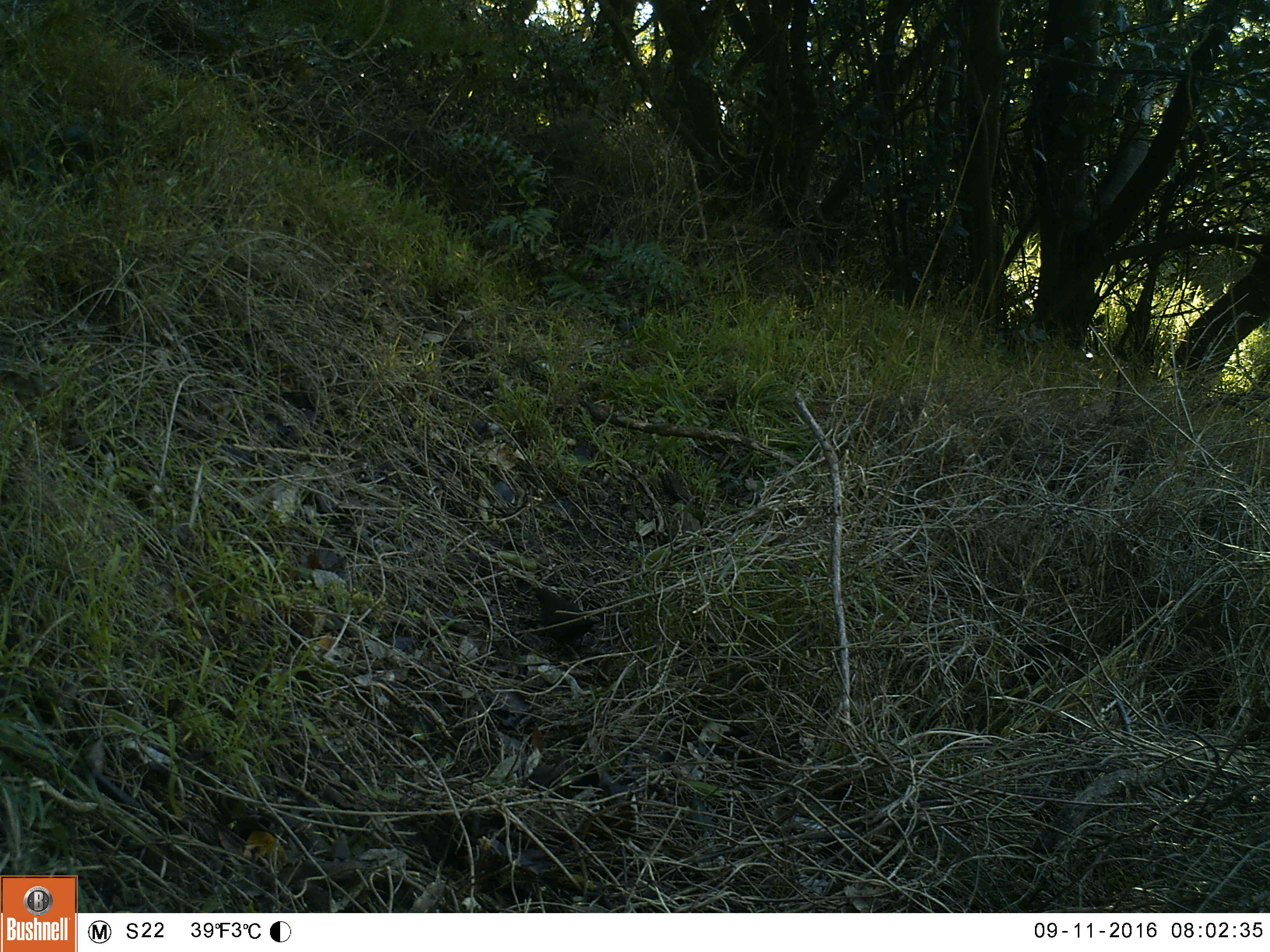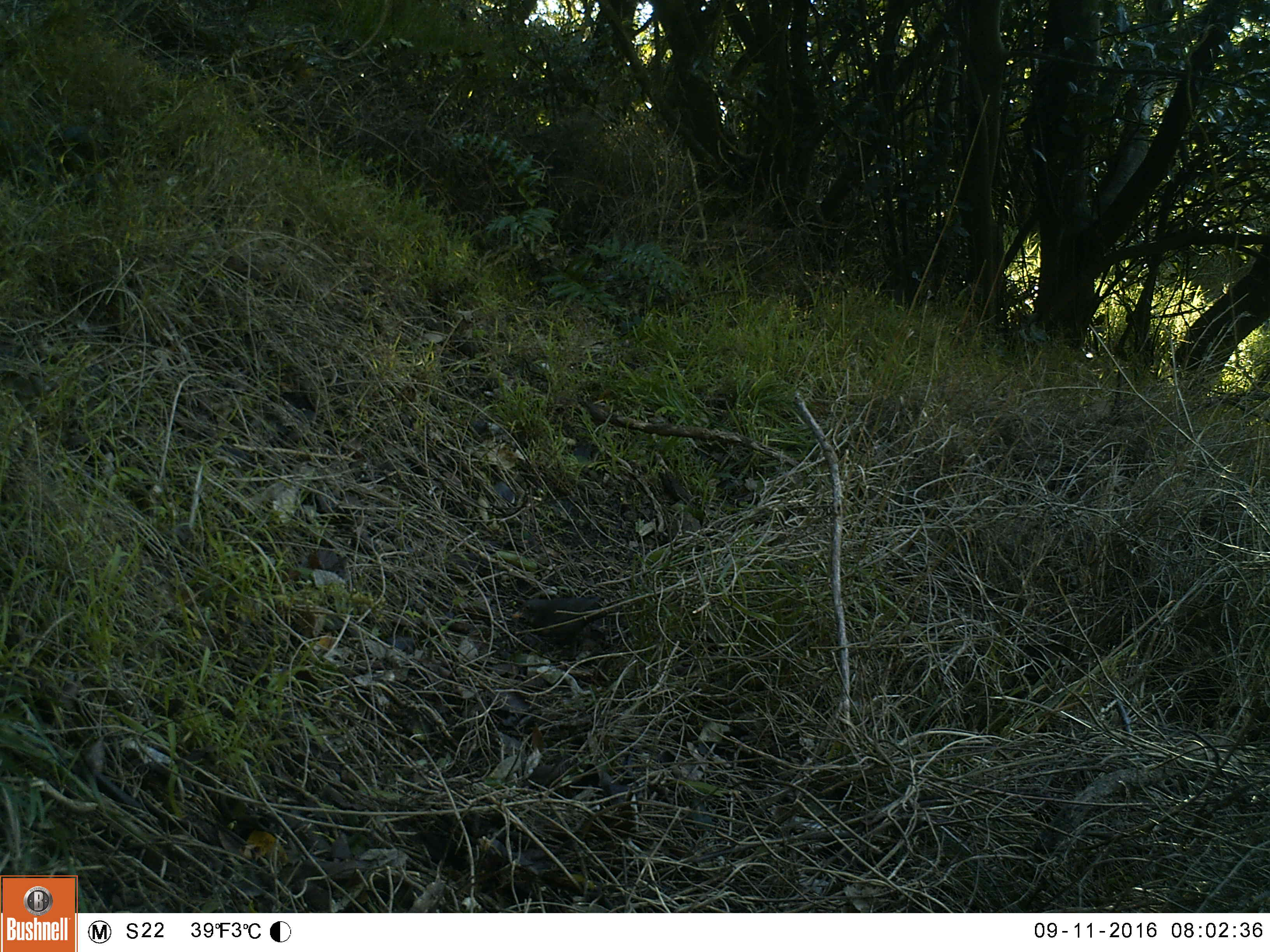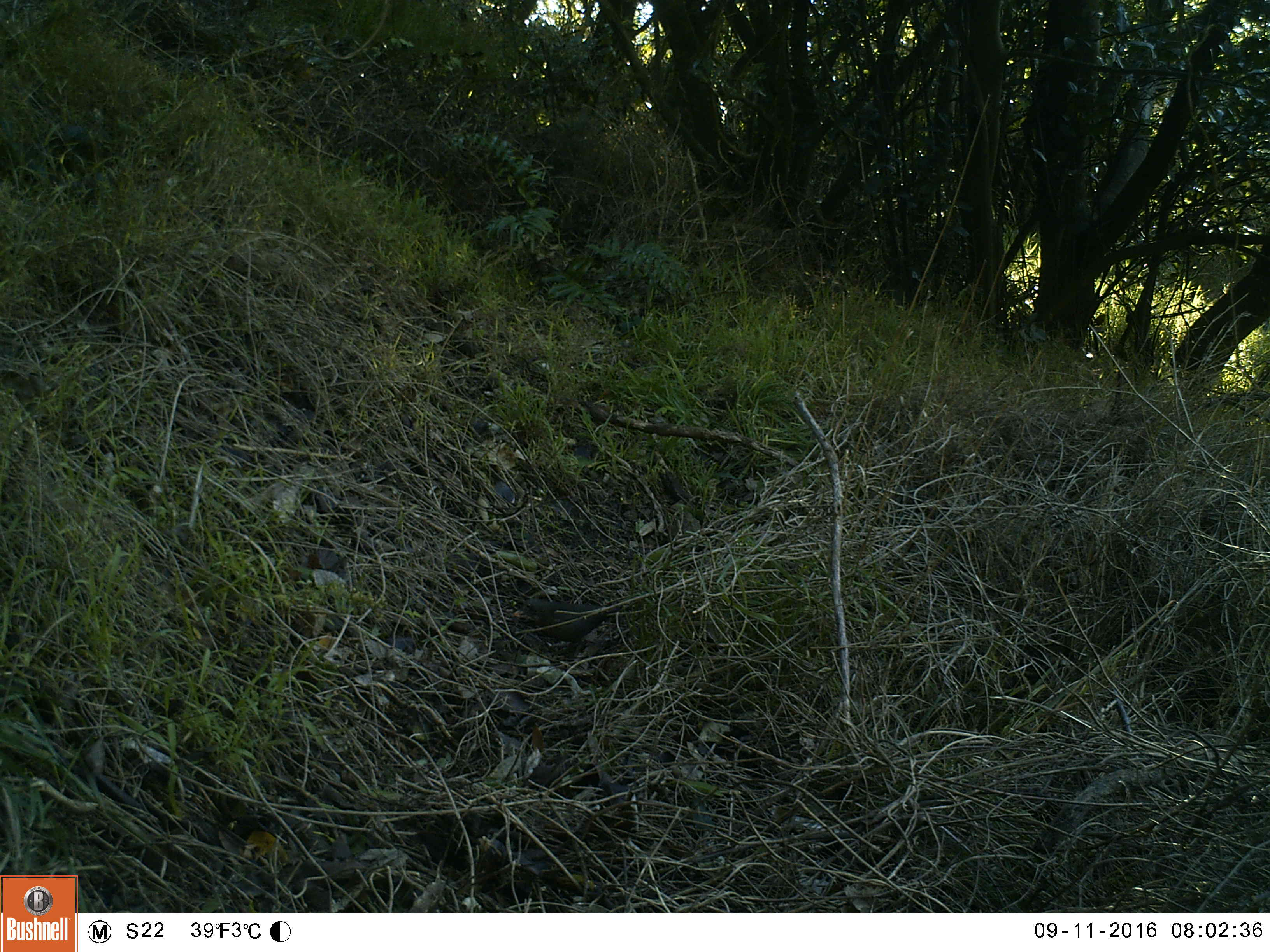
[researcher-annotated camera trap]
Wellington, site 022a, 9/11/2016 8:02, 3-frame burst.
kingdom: Animalia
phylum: Chordata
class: Aves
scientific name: Aves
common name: bird